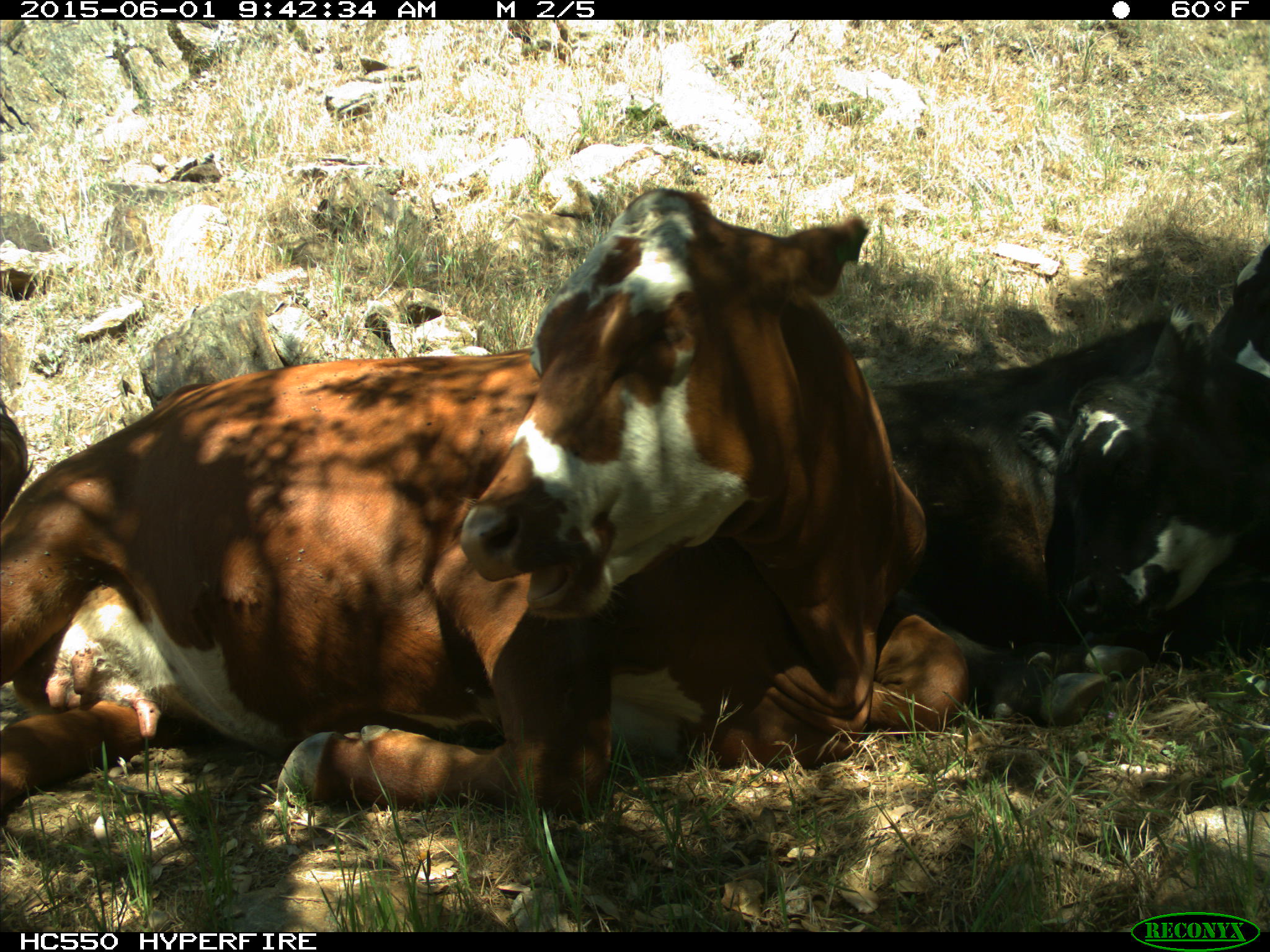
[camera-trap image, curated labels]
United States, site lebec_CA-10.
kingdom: Animalia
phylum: Chordata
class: Mammalia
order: Artiodactyla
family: Bovidae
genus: Bos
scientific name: Bos taurus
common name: domestic cow